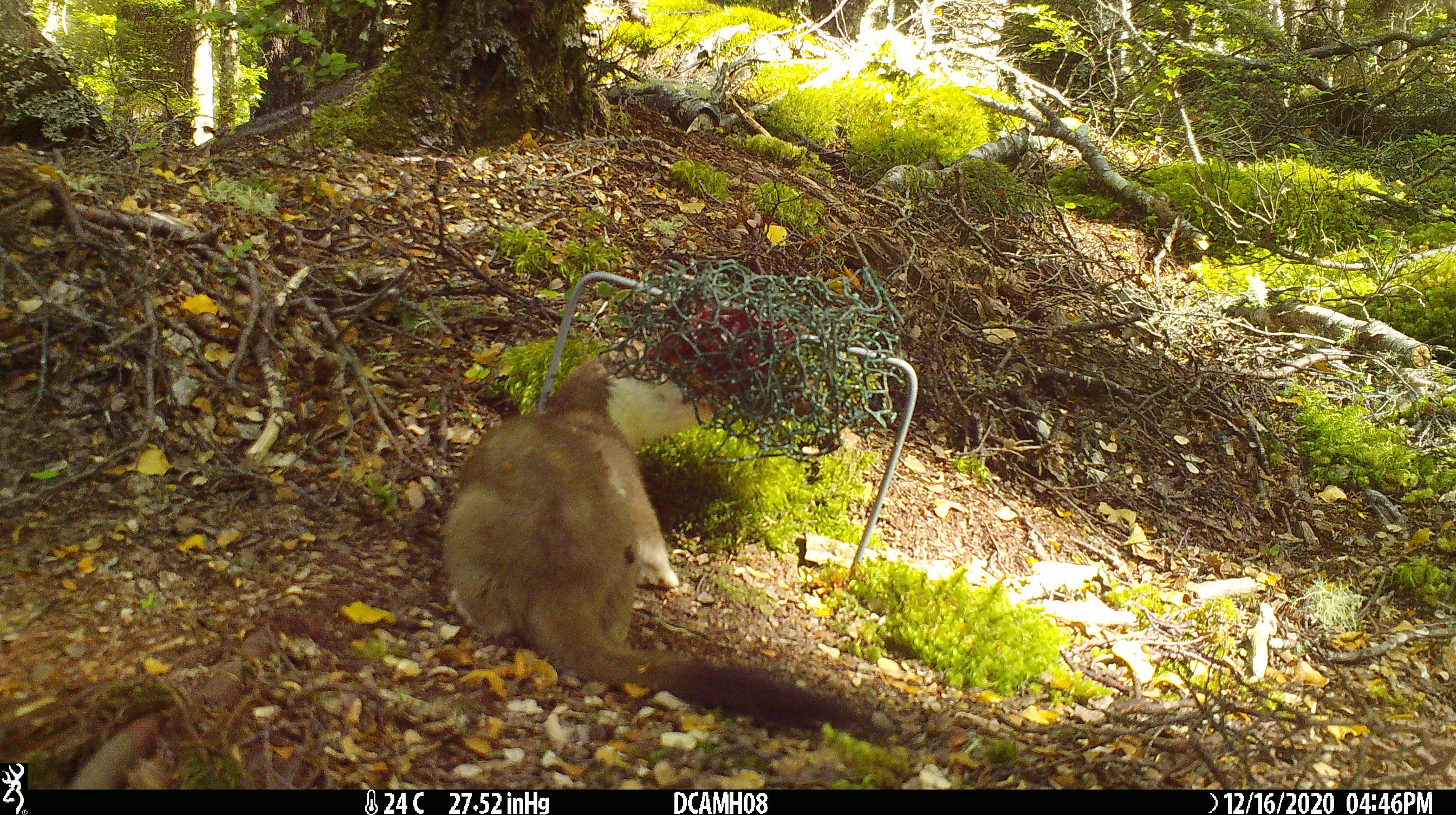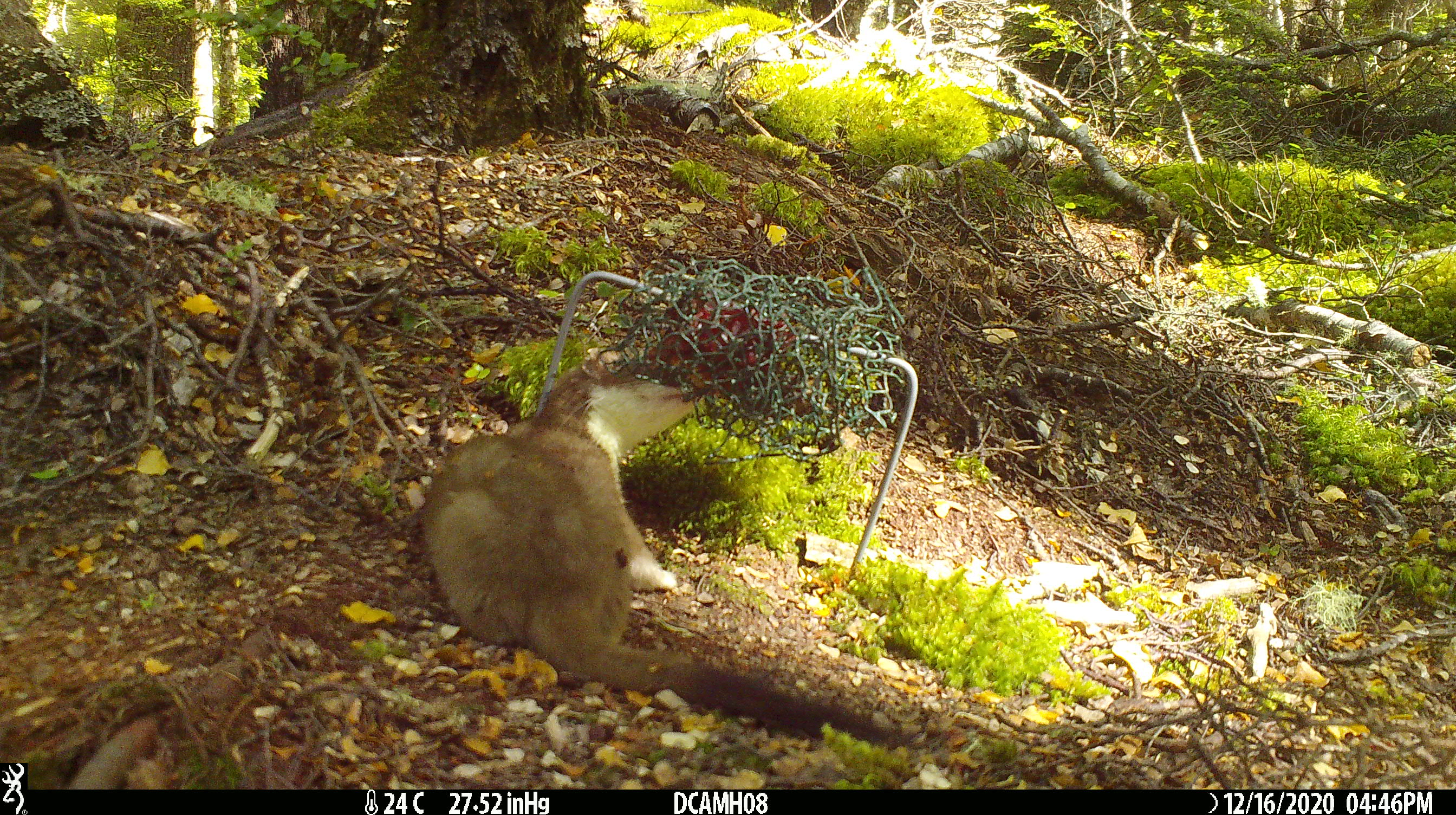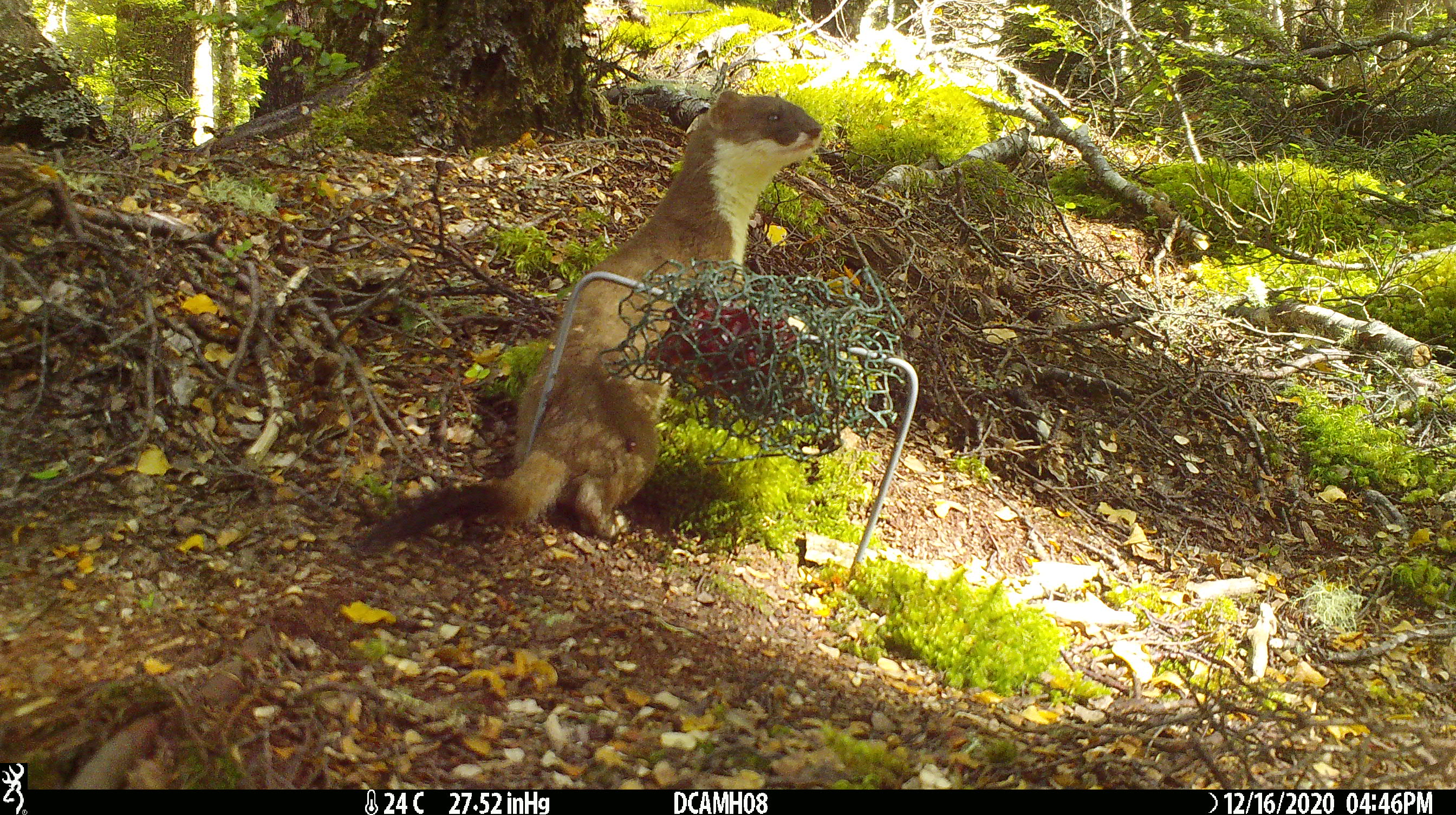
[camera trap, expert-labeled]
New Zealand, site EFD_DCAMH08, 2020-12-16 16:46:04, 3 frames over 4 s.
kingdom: Animalia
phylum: Chordata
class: Mammalia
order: Carnivora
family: Mustelidae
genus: Mustela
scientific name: Mustela erminea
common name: stoat